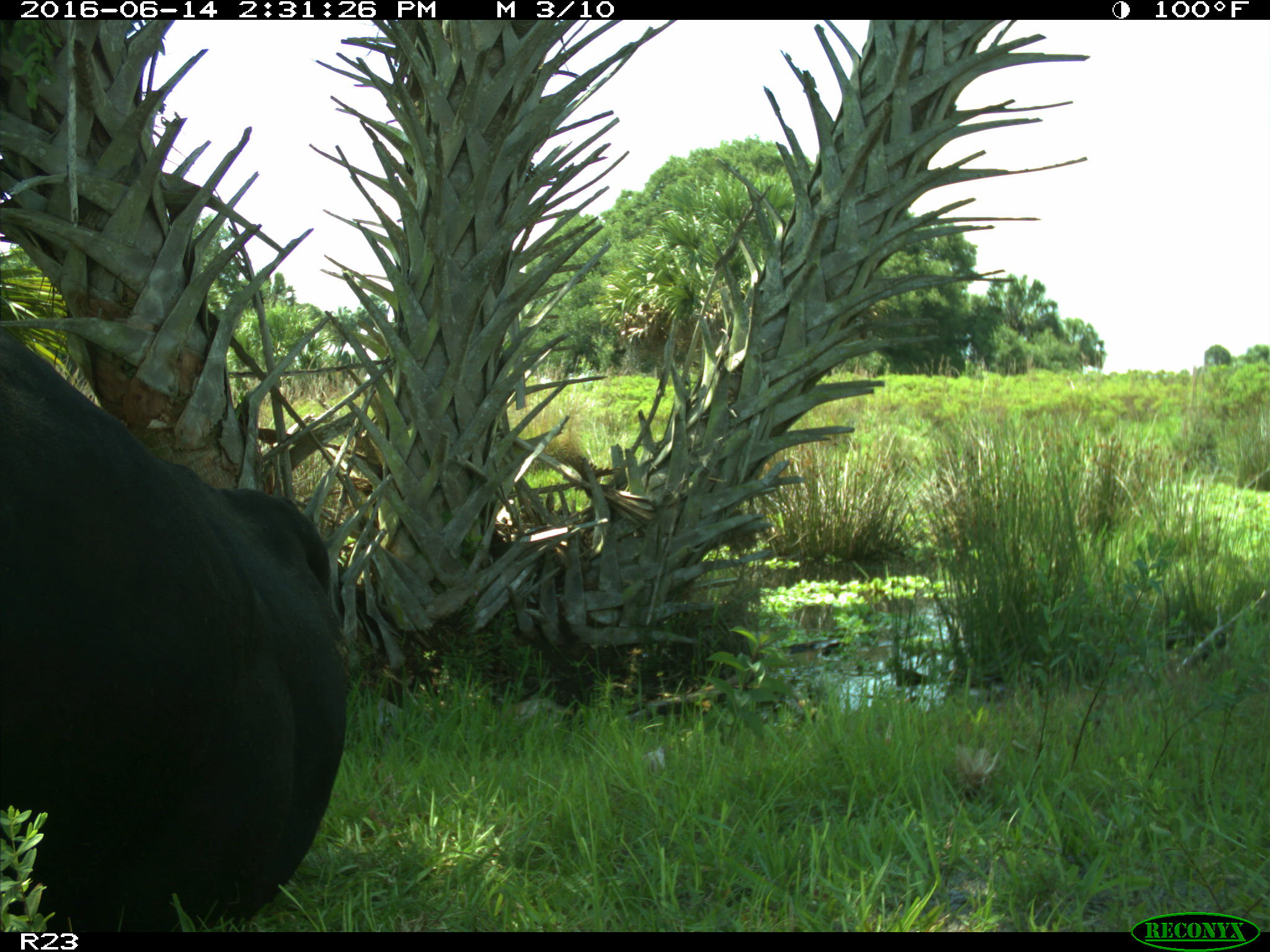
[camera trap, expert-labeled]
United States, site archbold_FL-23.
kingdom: Animalia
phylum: Chordata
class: Mammalia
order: Artiodactyla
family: Bovidae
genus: Bos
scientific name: Bos taurus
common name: domestic cow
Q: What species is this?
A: Bos taurus (domestic cow).